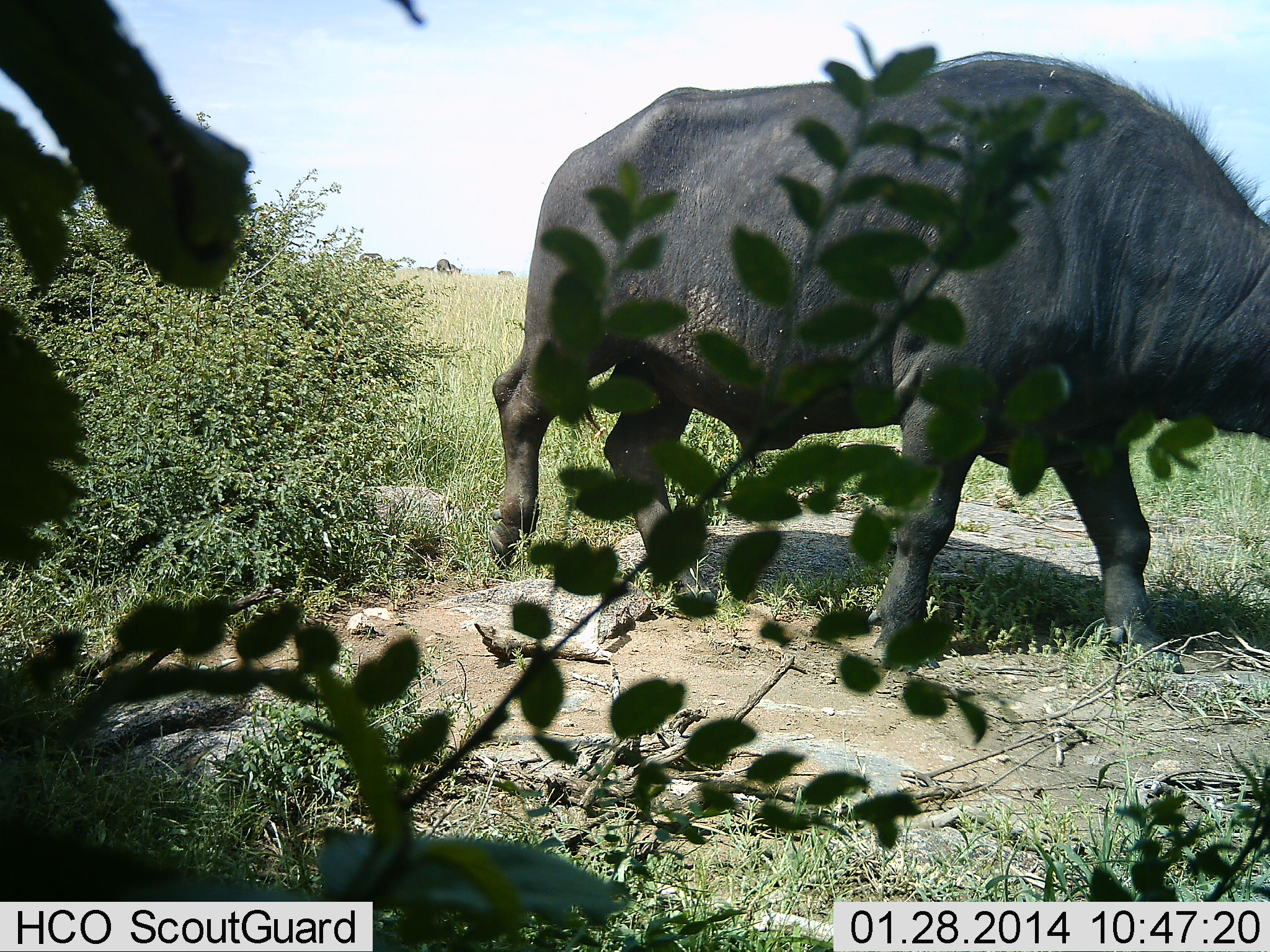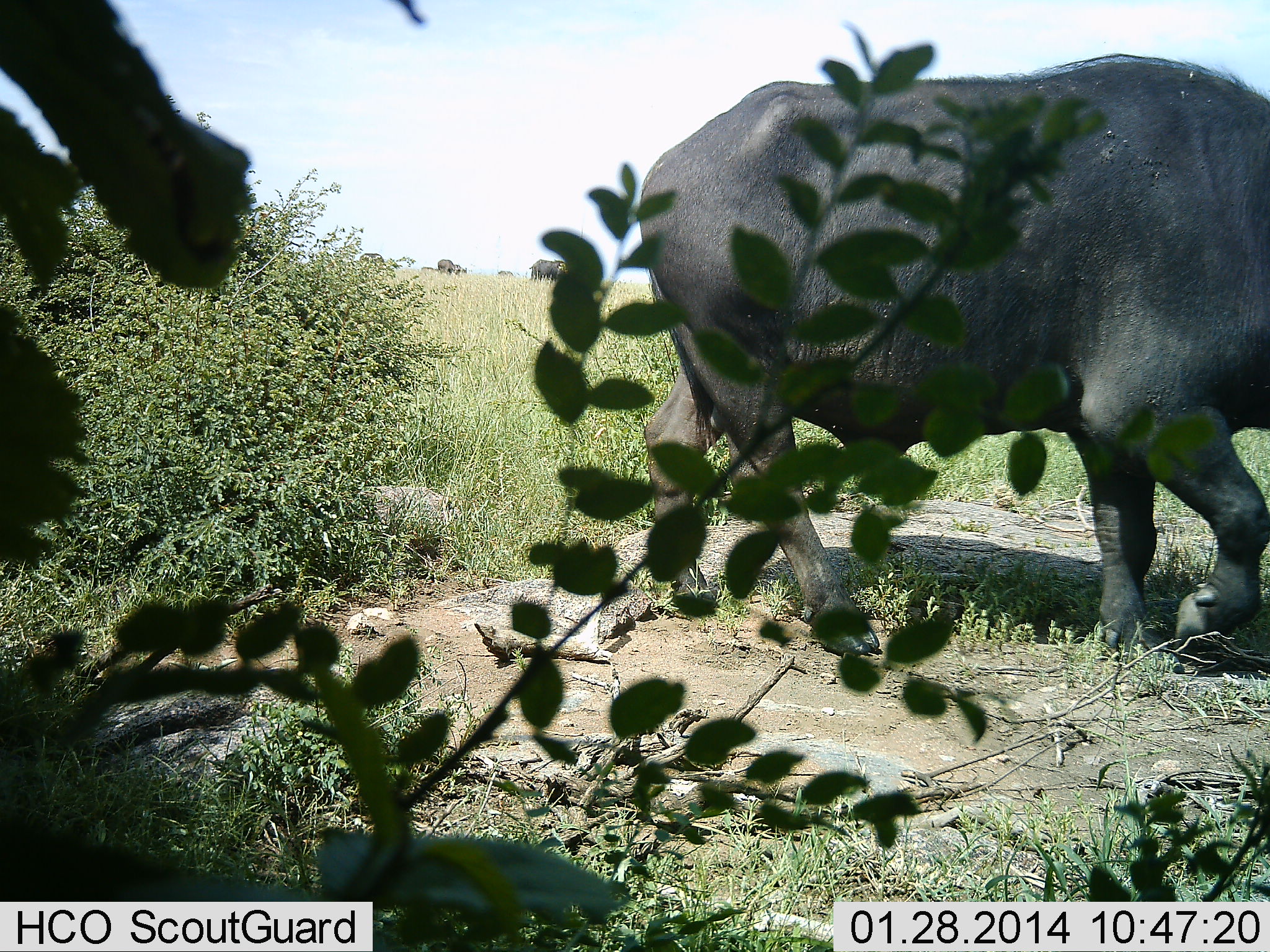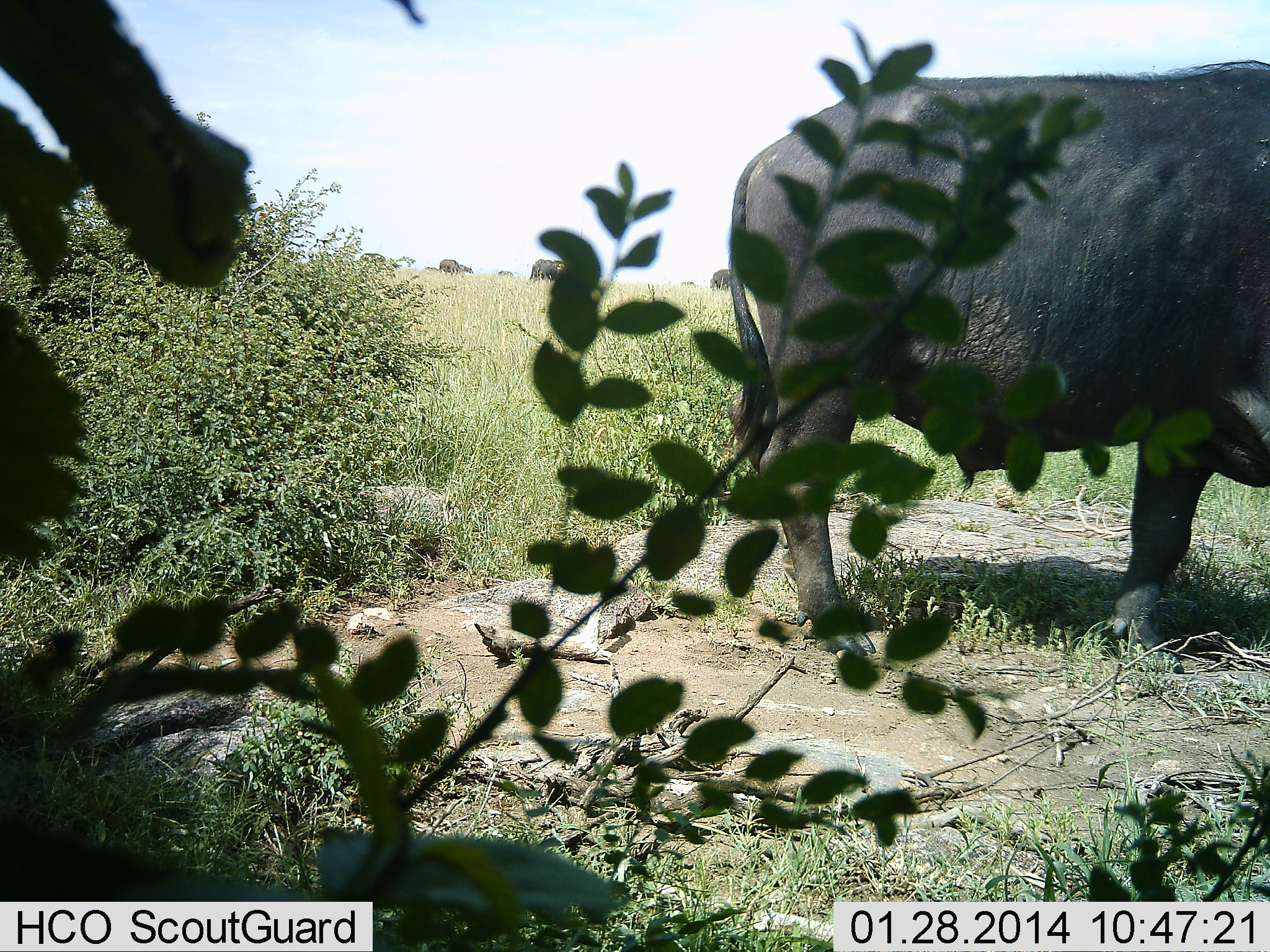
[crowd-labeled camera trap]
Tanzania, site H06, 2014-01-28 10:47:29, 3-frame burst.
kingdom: Animalia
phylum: Chordata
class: Mammalia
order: Artiodactyla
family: Bovidae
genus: Syncerus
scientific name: Syncerus caffer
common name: cape buffalo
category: buffalo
Buffalo (cape buffalo) (Syncerus caffer), count 5. Behavior (volunteer vote fractions): standing 20%, resting 0%, moving 90%, interacting 0%. Young present (vote fraction): 10%. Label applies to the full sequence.